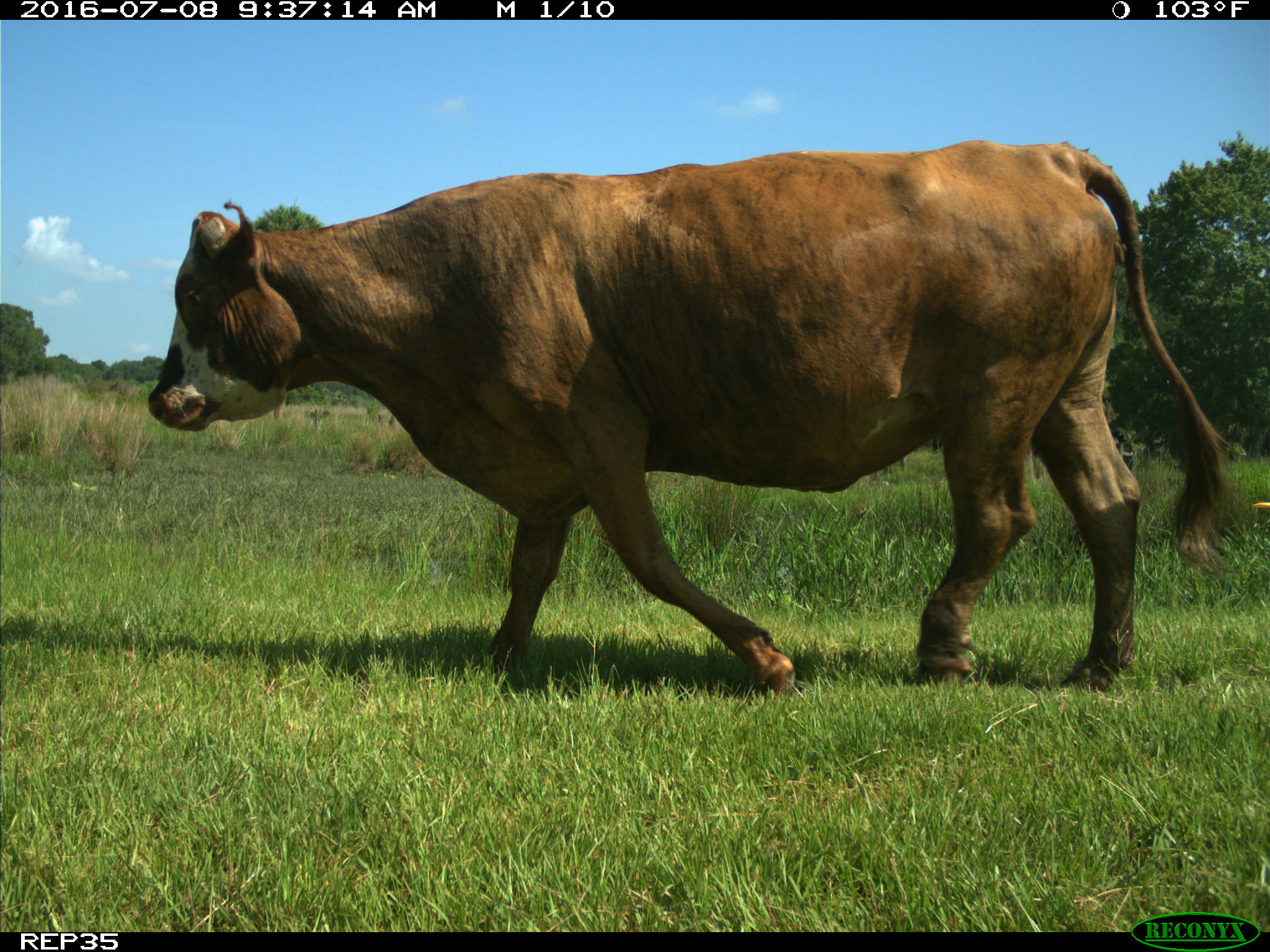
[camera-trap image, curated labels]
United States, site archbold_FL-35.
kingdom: Animalia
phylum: Chordata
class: Mammalia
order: Artiodactyla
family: Bovidae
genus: Bos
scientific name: Bos taurus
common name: domestic cow